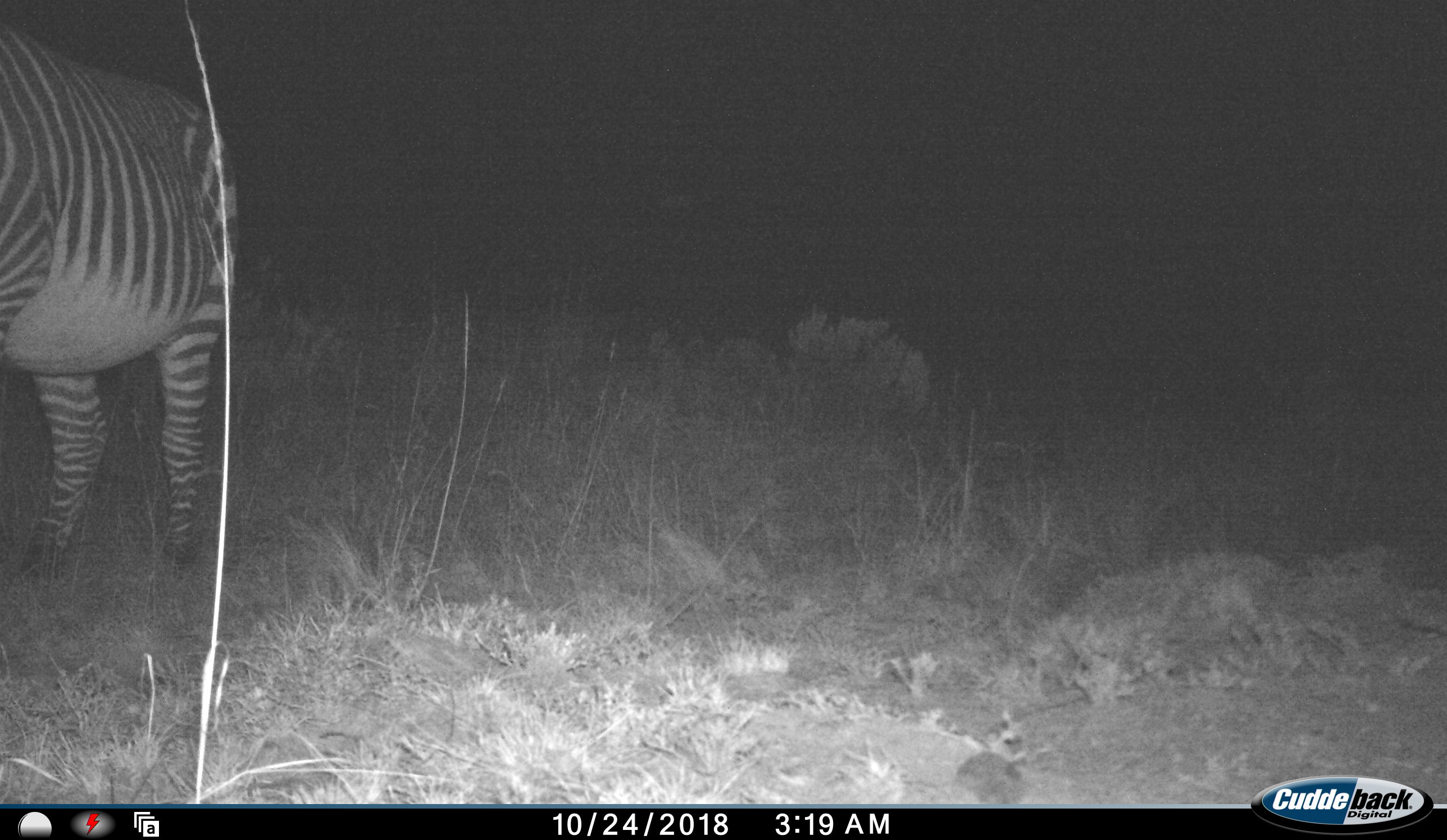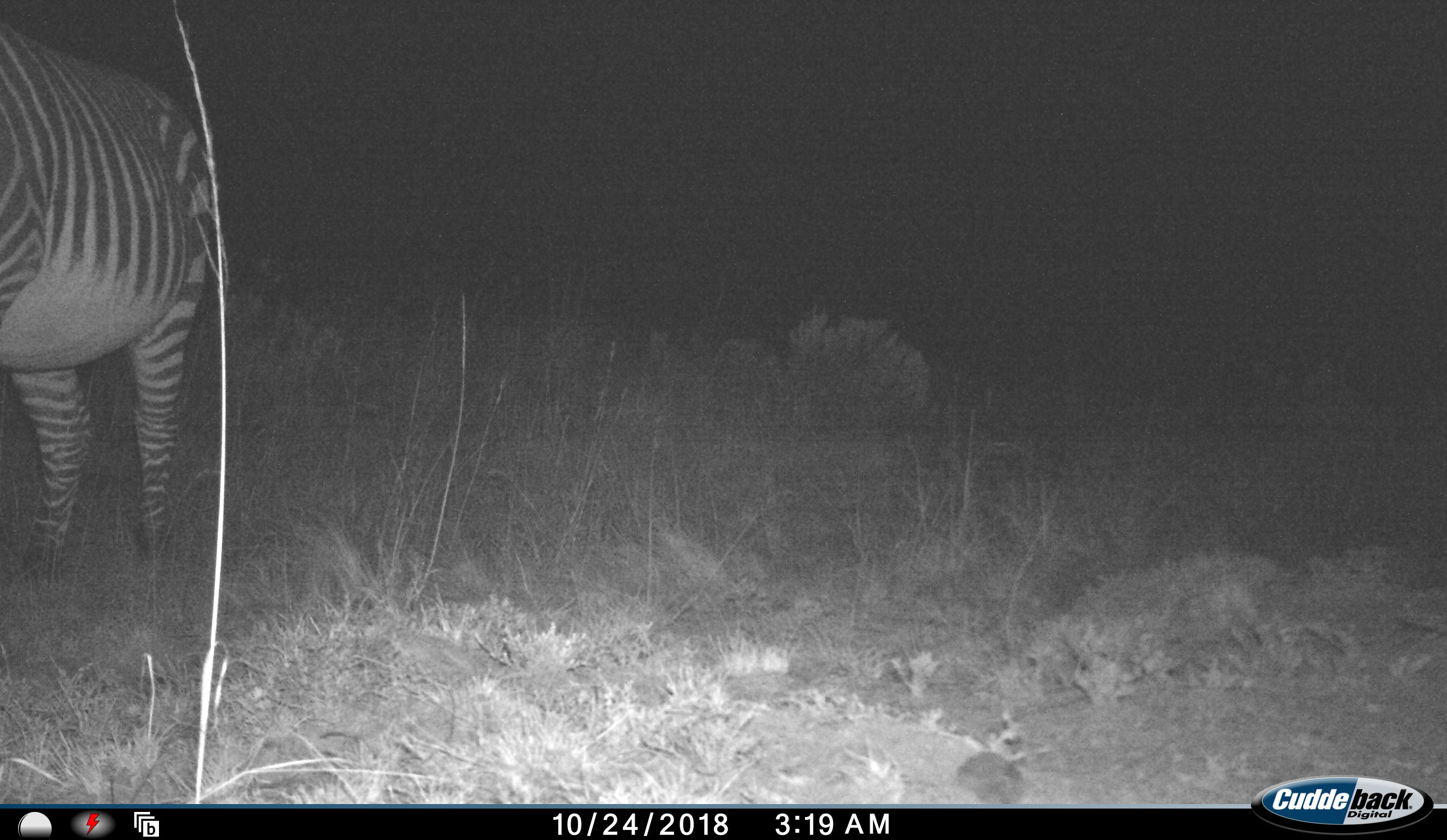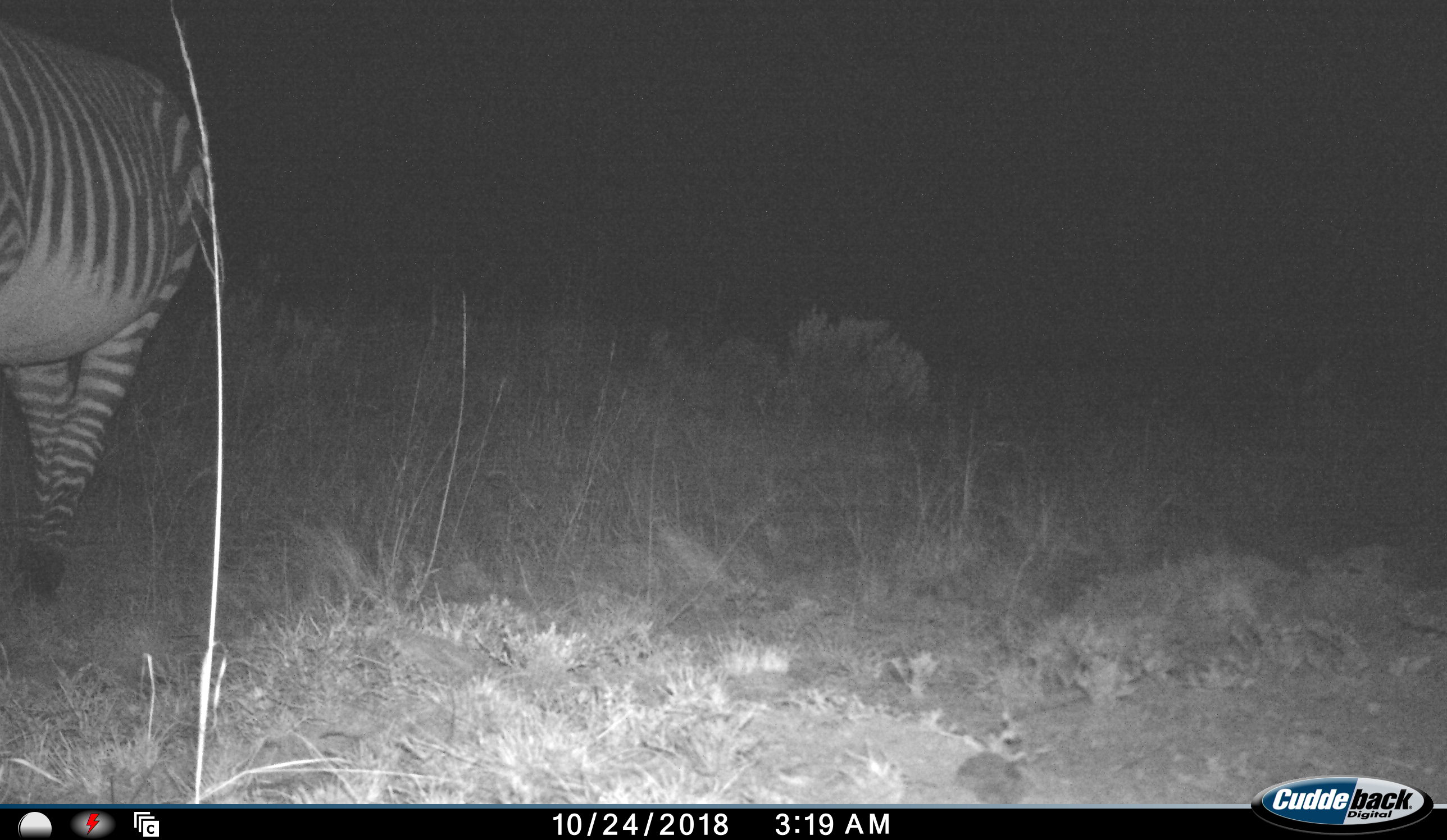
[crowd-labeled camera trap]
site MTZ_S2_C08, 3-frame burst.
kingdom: Animalia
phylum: Chordata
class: Mammalia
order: Perissodactyla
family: Equidae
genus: Equus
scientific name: Equus zebra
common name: mountain zebra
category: zebramountain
Zebramountain (mountain zebra) (Equus zebra), count 1. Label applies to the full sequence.